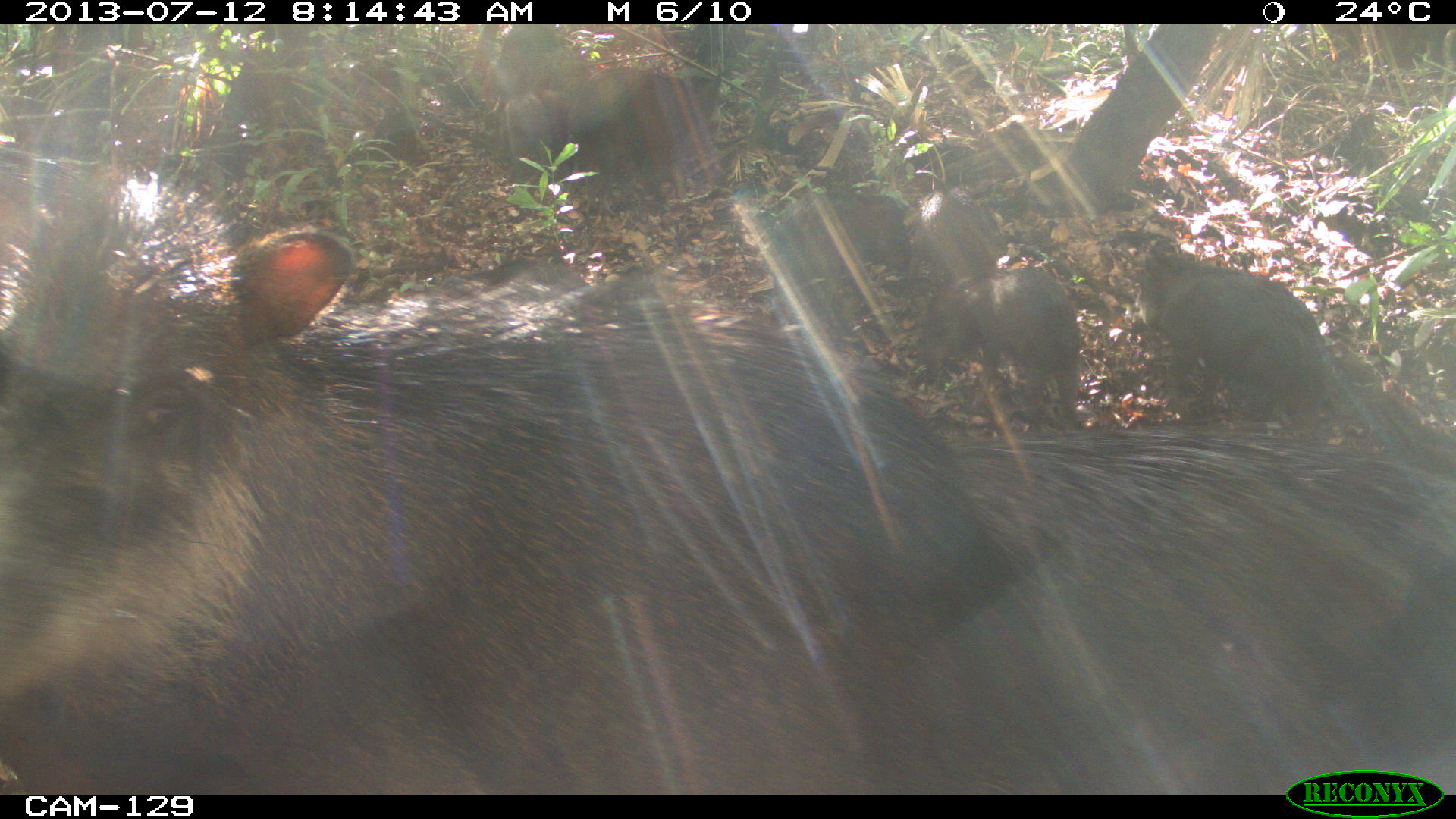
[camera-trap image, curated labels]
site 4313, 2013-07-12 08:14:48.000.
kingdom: Animalia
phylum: Chordata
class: Mammalia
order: Artiodactyla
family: Tayassuidae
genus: Tayassu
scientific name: Tayassu pecari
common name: white-lipped peccary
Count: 20.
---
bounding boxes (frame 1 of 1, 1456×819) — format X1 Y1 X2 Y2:
tayassu pecari: 0 136 1455 791; 1128 255 1343 437; 916 257 1092 432; 566 64 723 215; 770 192 910 315; 906 183 1003 291; 491 88 572 187